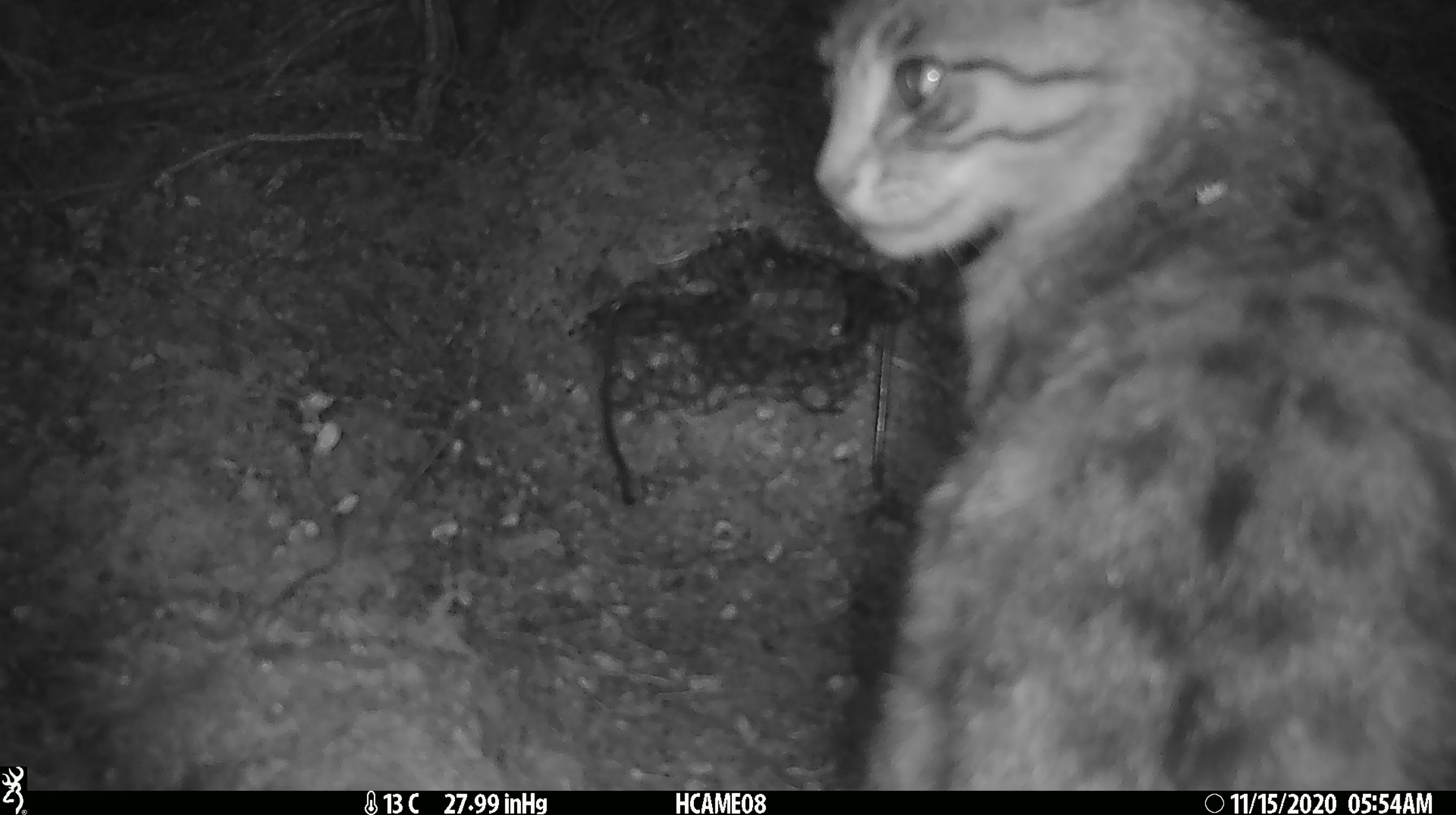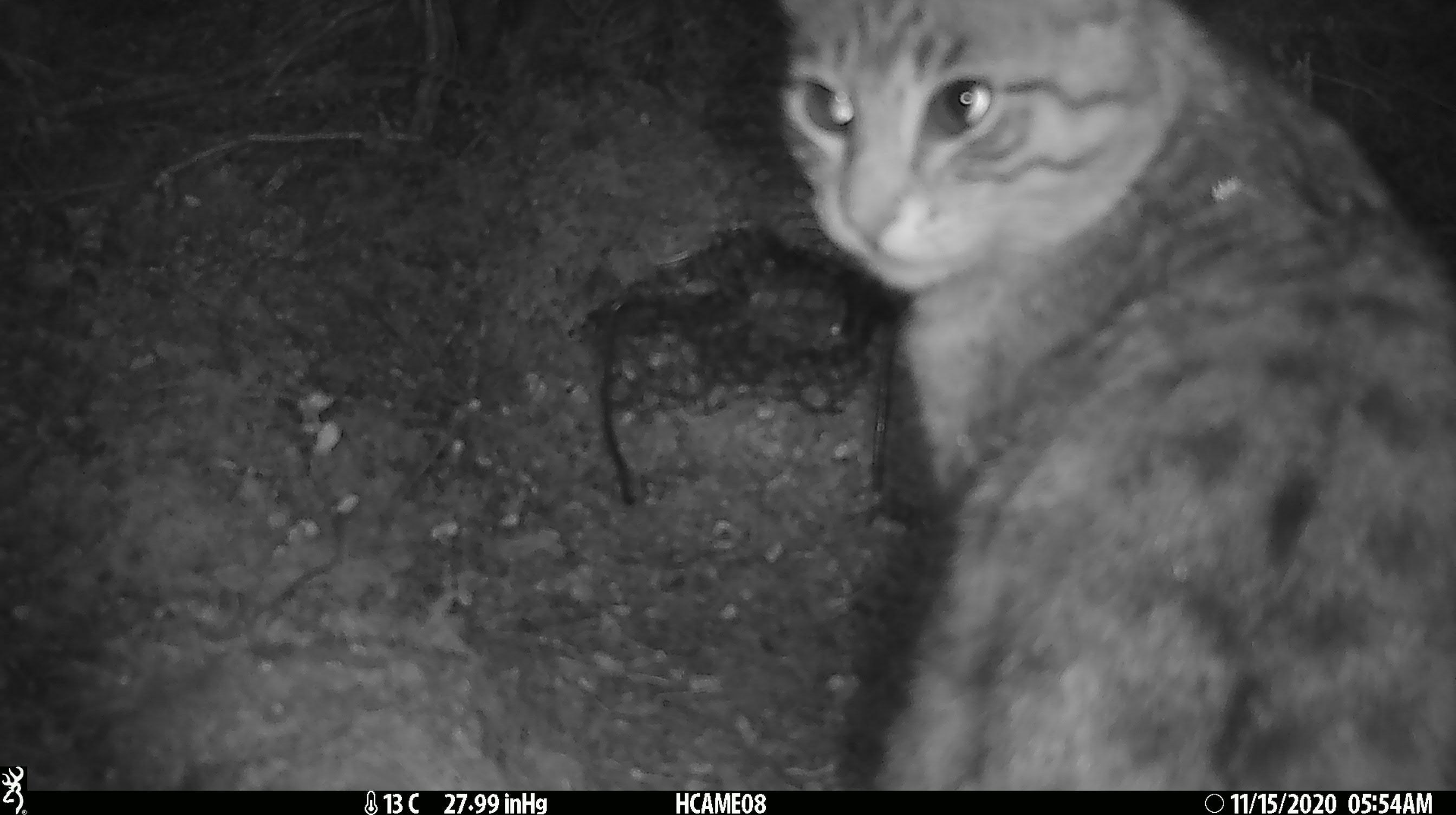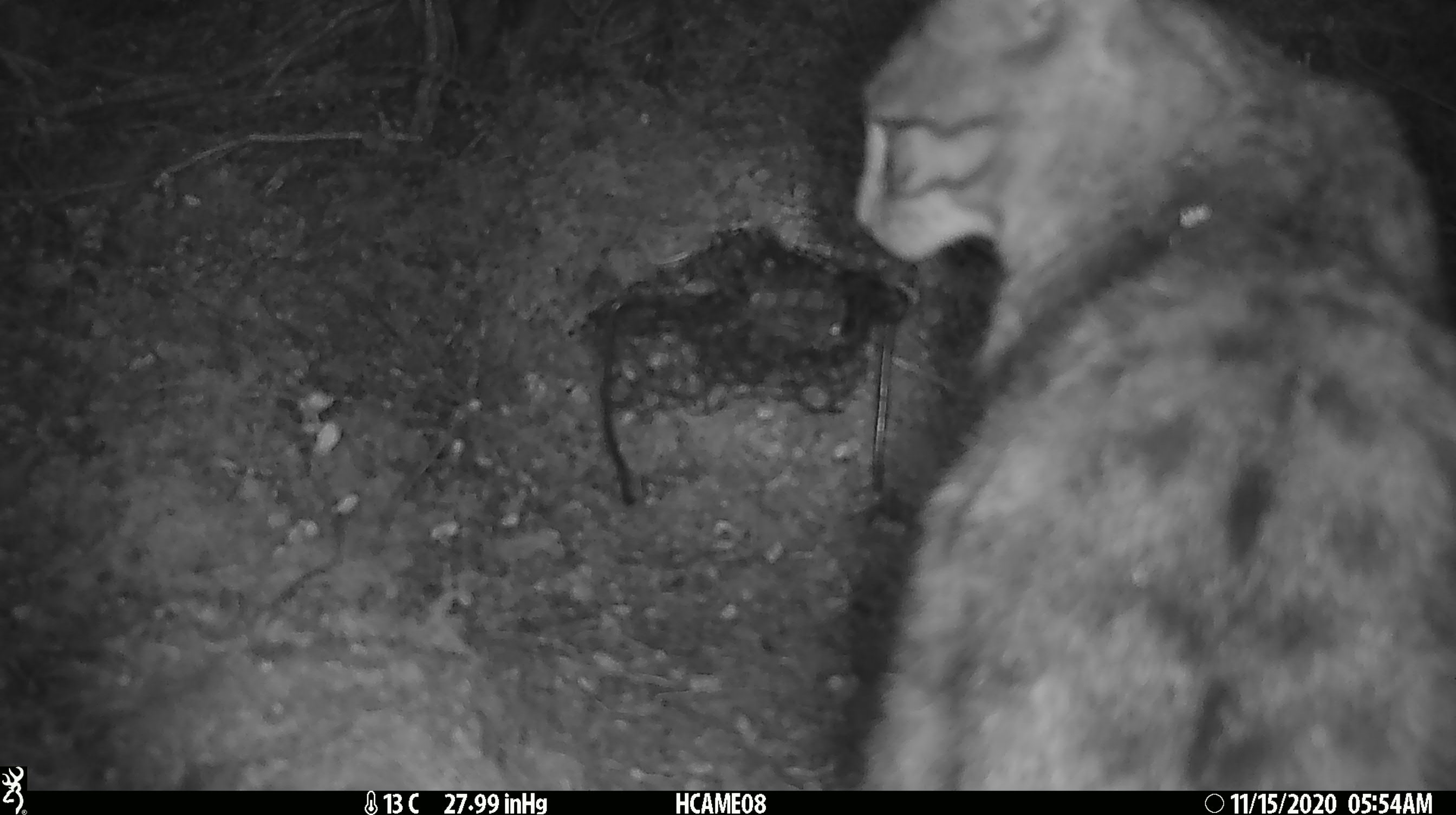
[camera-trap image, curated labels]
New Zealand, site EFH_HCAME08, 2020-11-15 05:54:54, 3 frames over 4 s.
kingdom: Animalia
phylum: Chordata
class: Mammalia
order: Carnivora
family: Felidae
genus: Felis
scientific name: Felis catus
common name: domestic cat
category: cat